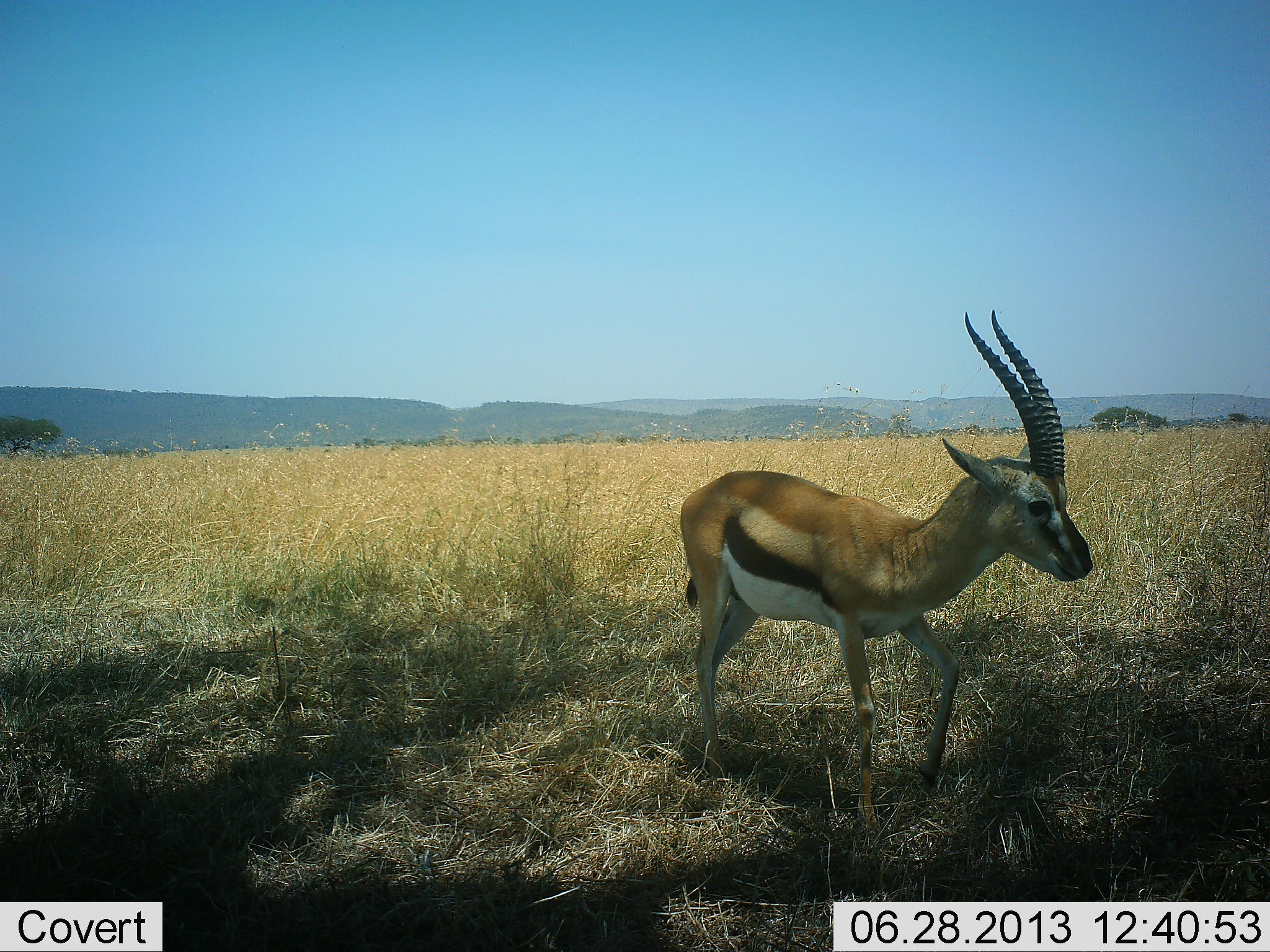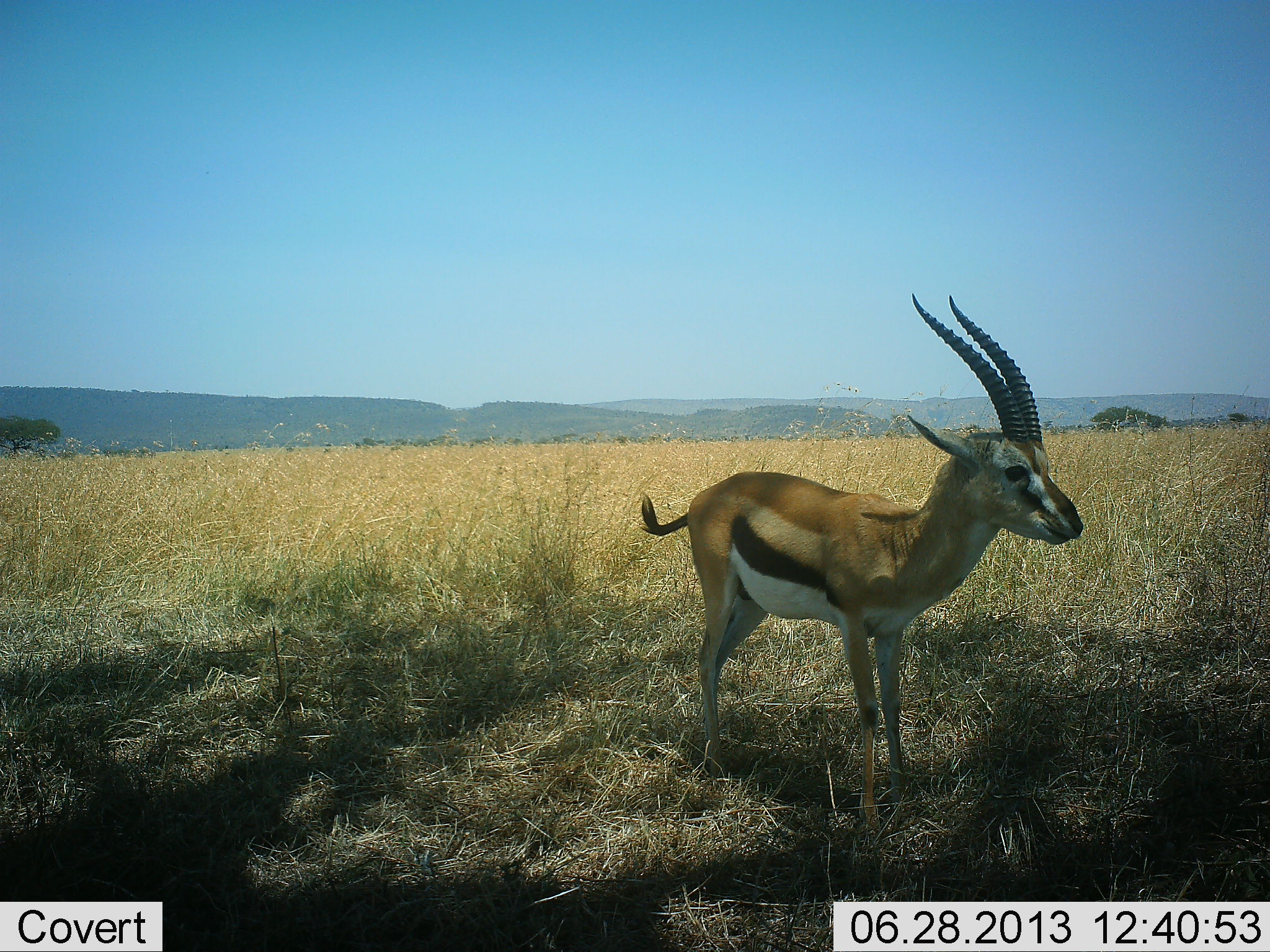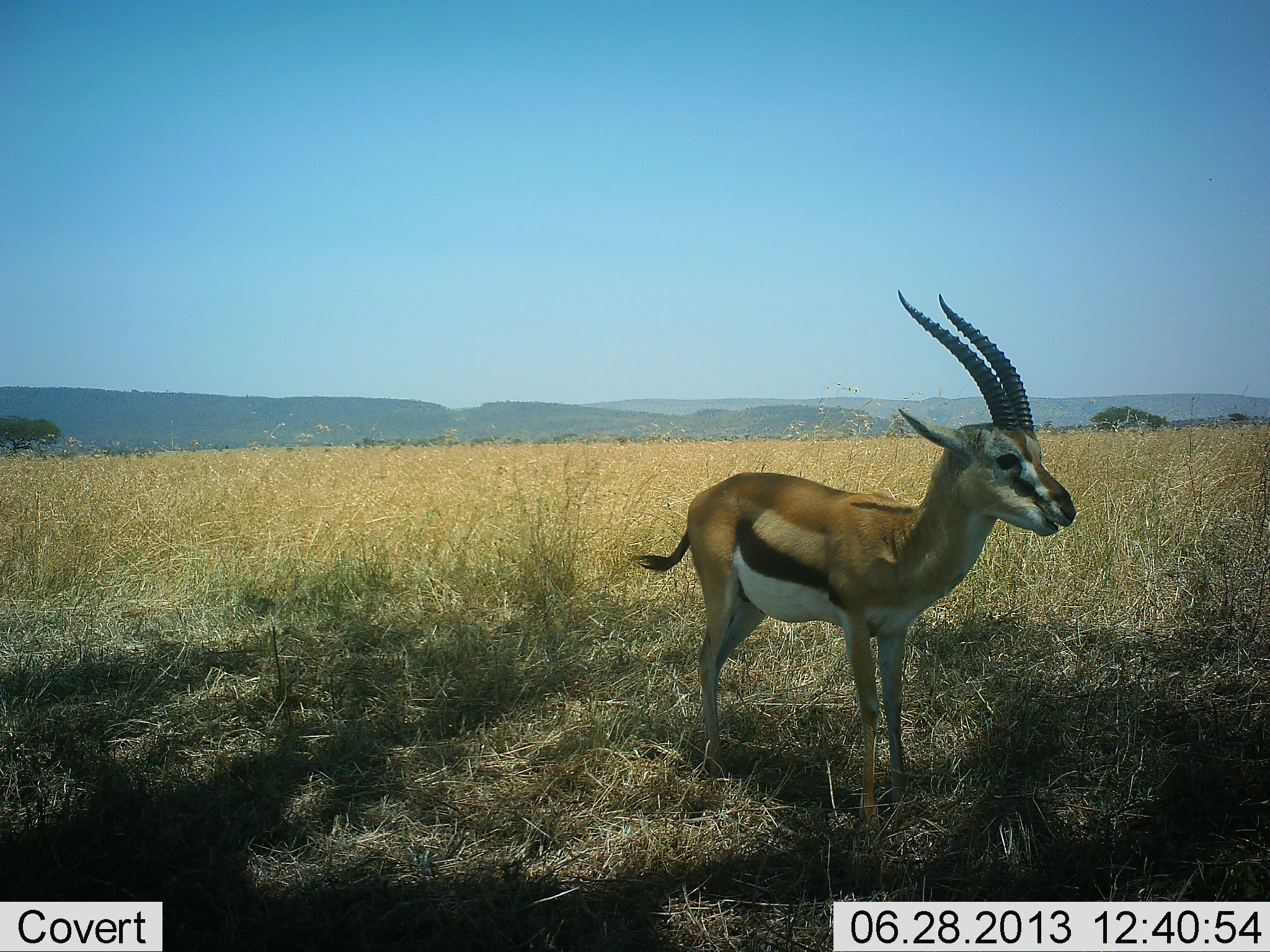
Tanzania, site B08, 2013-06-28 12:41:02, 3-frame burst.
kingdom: Animalia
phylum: Chordata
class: Mammalia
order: Artiodactyla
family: Bovidae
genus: Eudorcas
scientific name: Eudorcas thomsonii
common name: thomson's gazelle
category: gazellethomsons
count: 1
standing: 100%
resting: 4%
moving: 0%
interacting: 0%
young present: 0%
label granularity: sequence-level